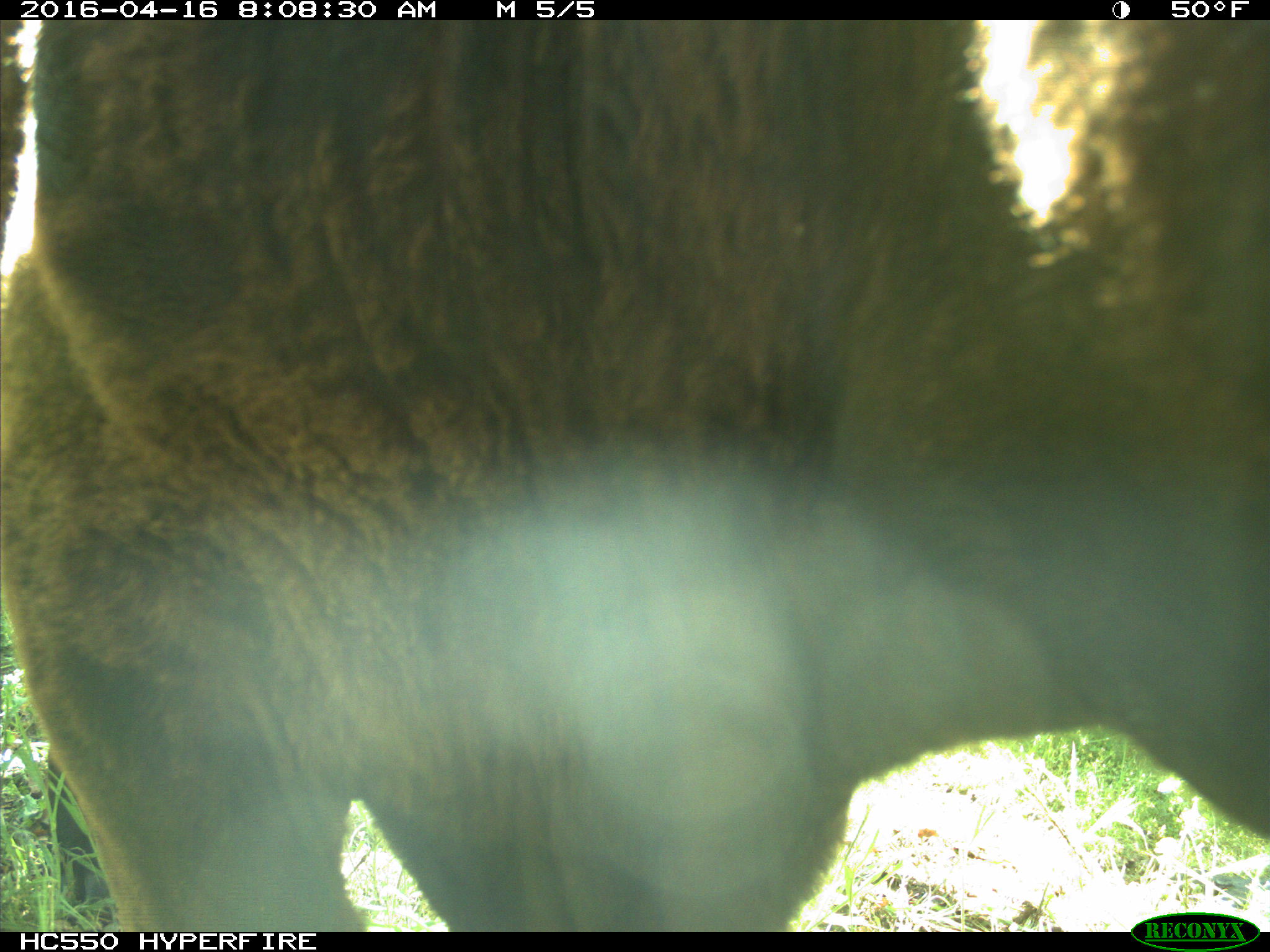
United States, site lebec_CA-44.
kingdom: Animalia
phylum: Chordata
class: Mammalia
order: Artiodactyla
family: Bovidae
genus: Bos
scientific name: Bos taurus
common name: domestic cow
Bos taurus (domestic cow).